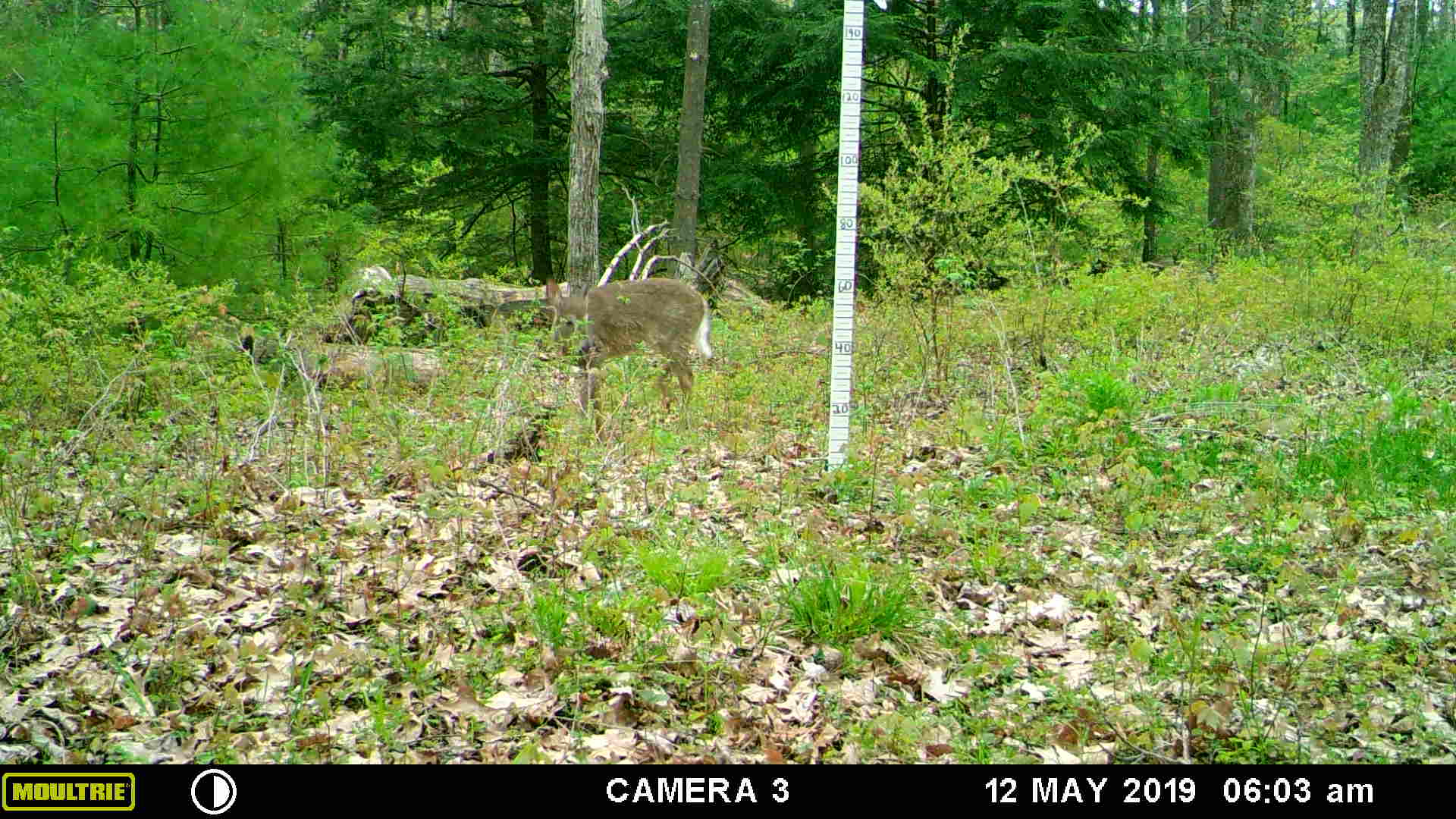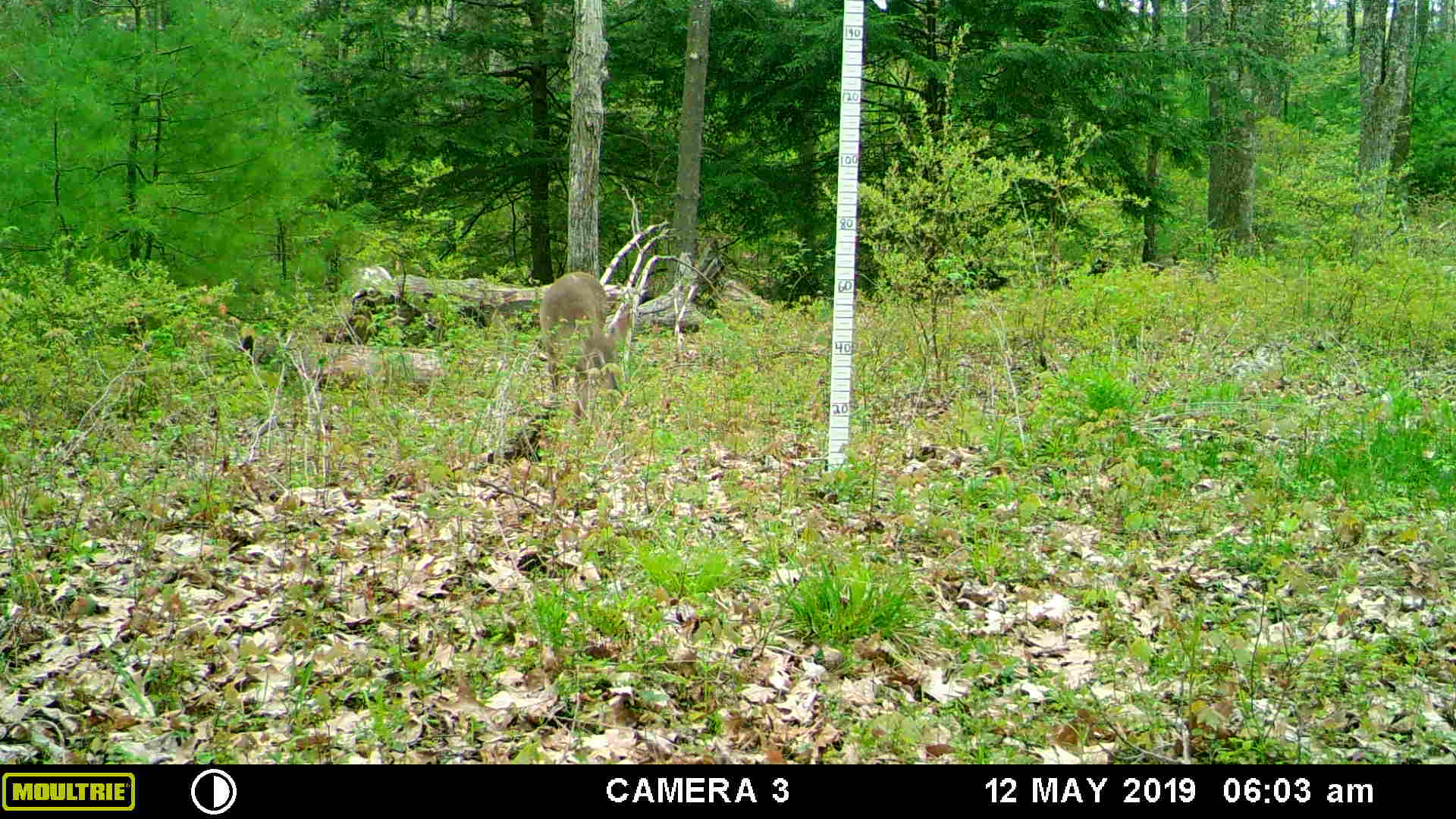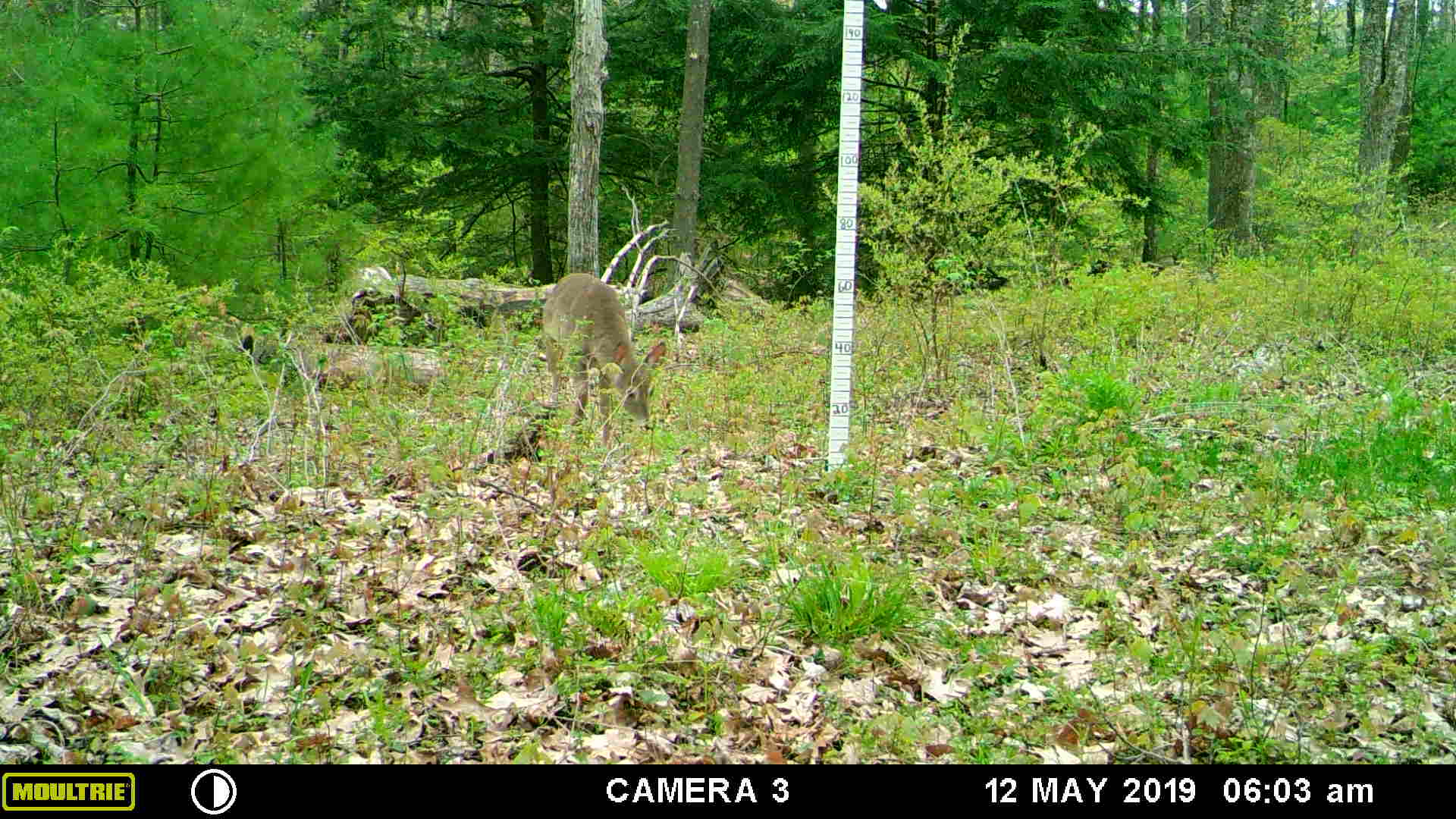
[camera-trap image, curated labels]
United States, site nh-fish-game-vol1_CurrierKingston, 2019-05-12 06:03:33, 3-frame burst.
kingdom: Animalia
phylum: Chordata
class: Mammalia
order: Artiodactyla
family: Cervidae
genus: Odocoileus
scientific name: Odocoileus virginianus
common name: white-tailed deer